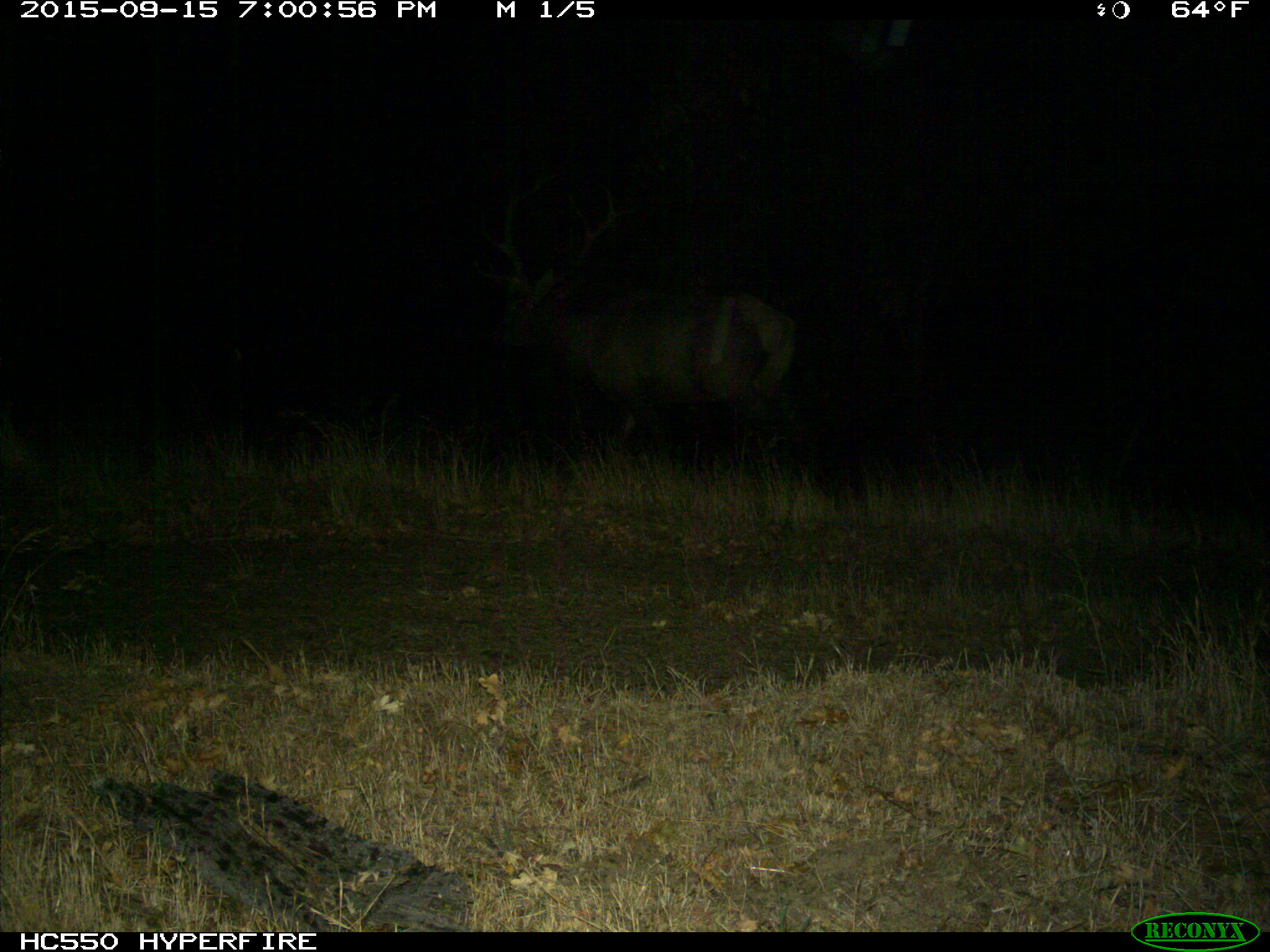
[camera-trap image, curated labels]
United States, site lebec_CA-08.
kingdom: Animalia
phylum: Chordata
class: Mammalia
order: Artiodactyla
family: Cervidae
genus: Cervus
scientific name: Cervus canadensis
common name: elk